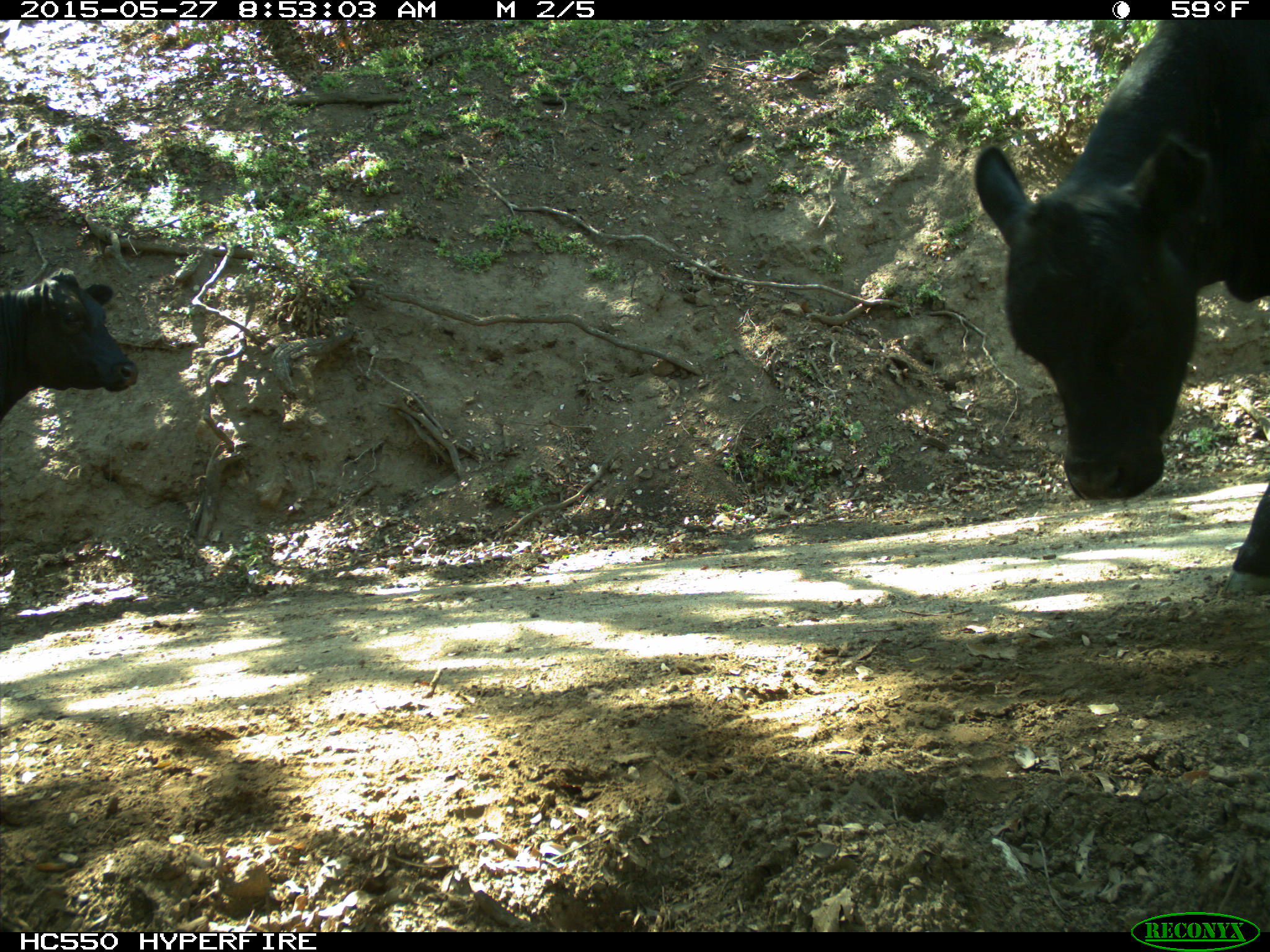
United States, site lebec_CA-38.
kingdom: Animalia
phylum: Chordata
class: Mammalia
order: Artiodactyla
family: Bovidae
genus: Bos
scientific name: Bos taurus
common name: domestic cow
Bos taurus (domestic cow).